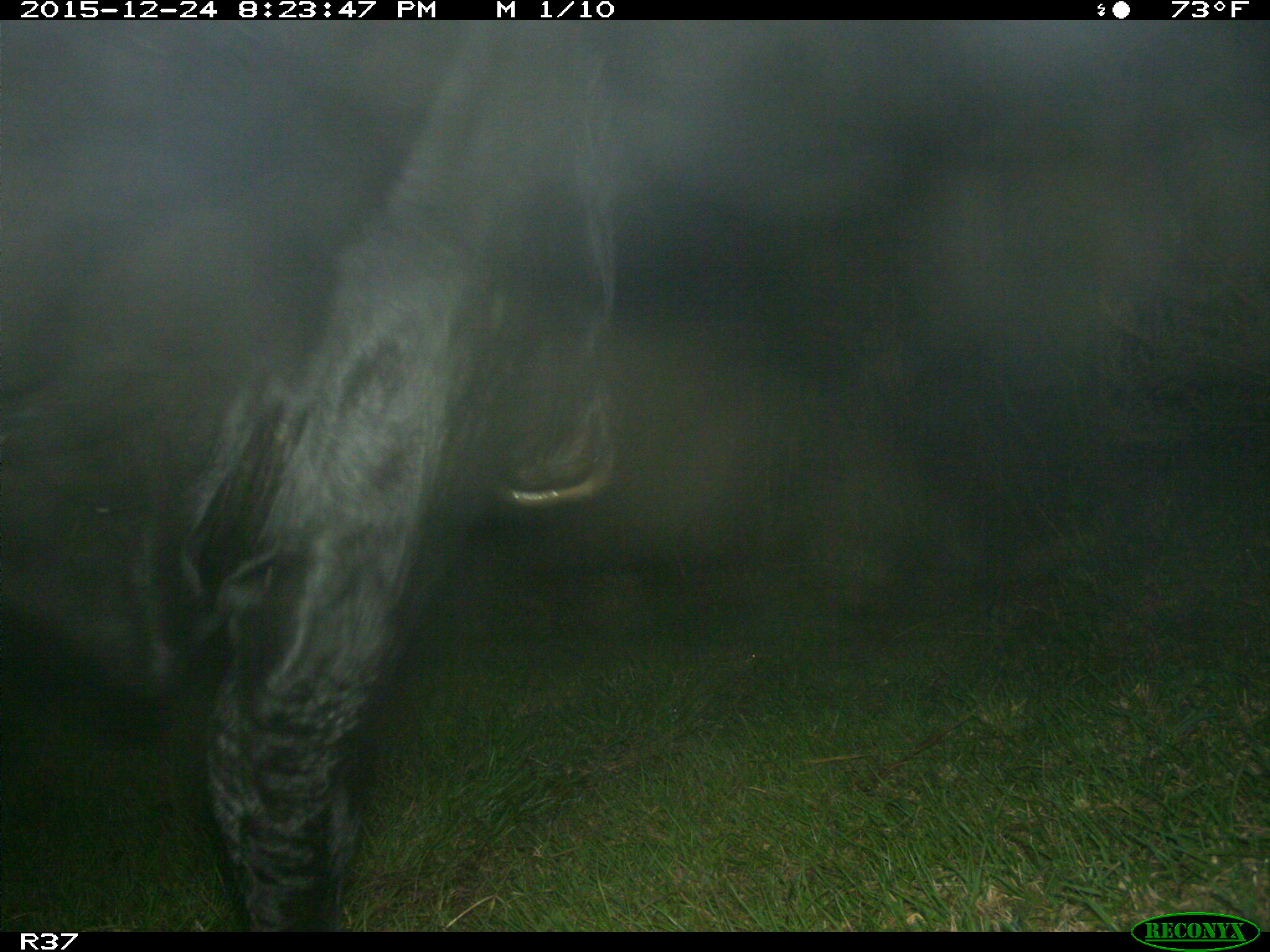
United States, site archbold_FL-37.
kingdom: Animalia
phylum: Chordata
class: Mammalia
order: Artiodactyla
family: Bovidae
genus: Bos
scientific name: Bos taurus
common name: domestic cow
Bos taurus (domestic cow).